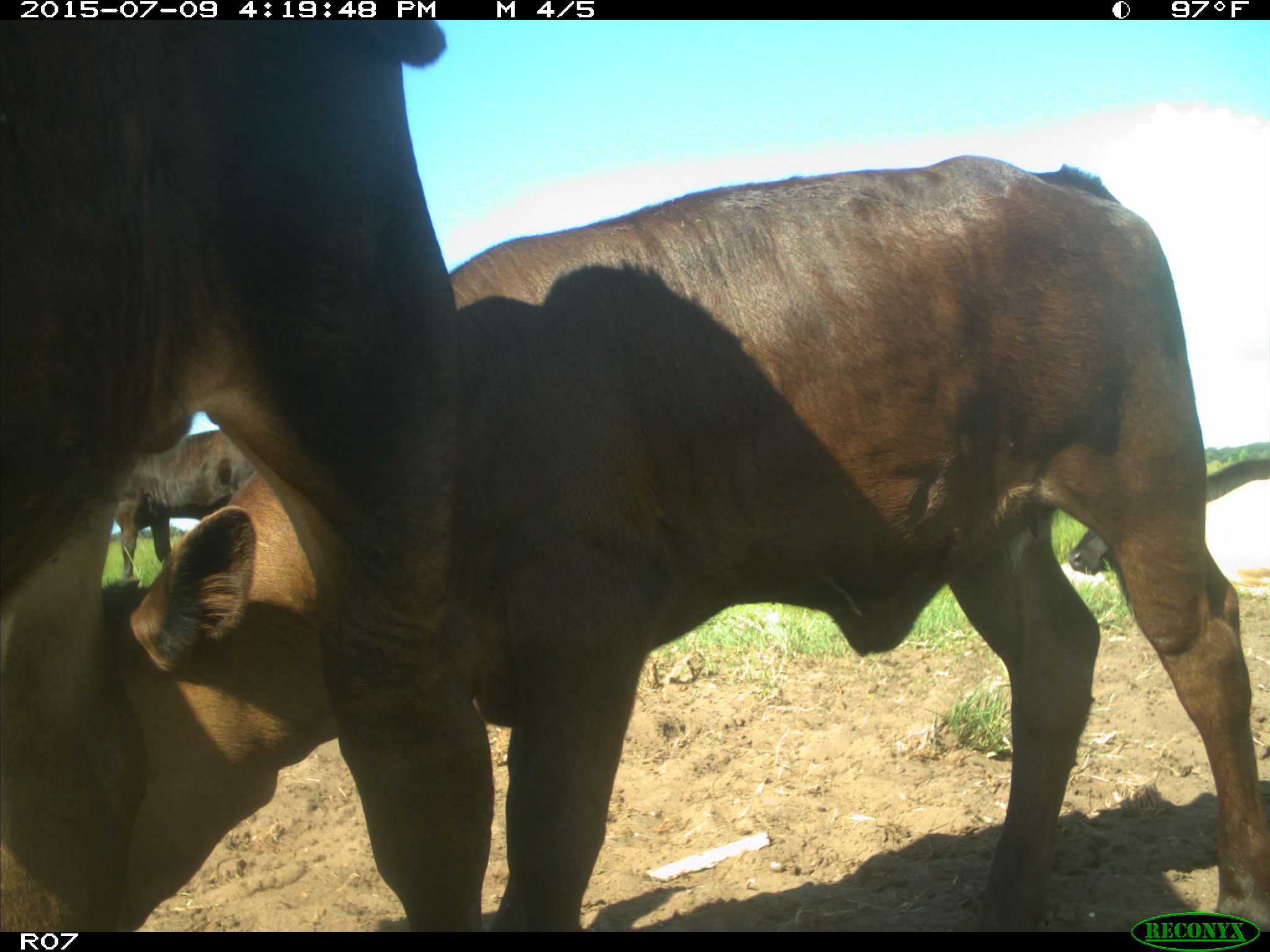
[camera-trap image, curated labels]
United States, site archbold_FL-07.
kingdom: Animalia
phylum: Chordata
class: Mammalia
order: Artiodactyla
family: Bovidae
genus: Bos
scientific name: Bos taurus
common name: domestic cow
Bos taurus (domestic cow).